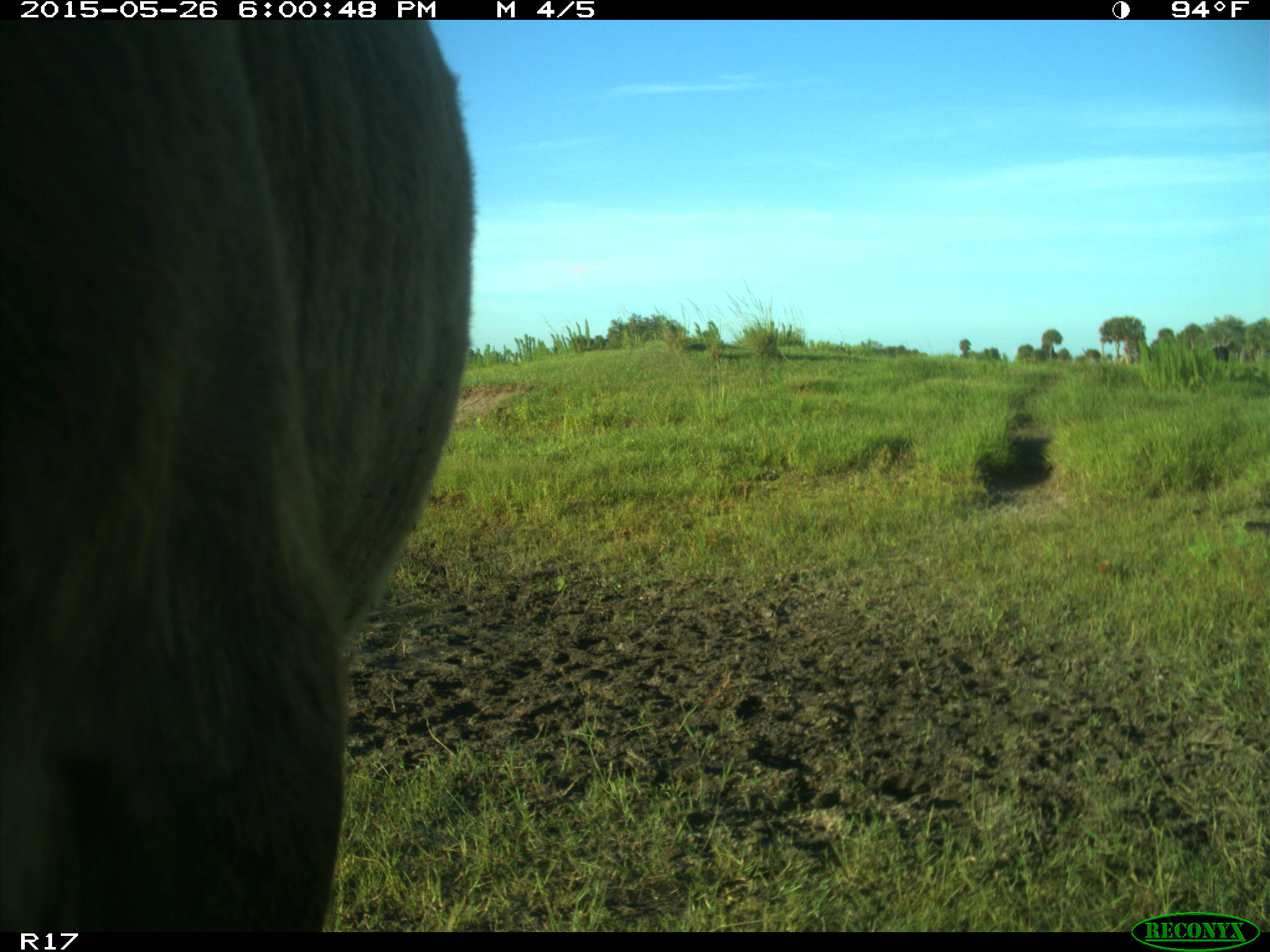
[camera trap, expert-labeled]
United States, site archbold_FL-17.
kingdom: Animalia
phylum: Chordata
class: Mammalia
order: Artiodactyla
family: Bovidae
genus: Bos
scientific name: Bos taurus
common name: domestic cow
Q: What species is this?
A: Bos taurus (domestic cow).